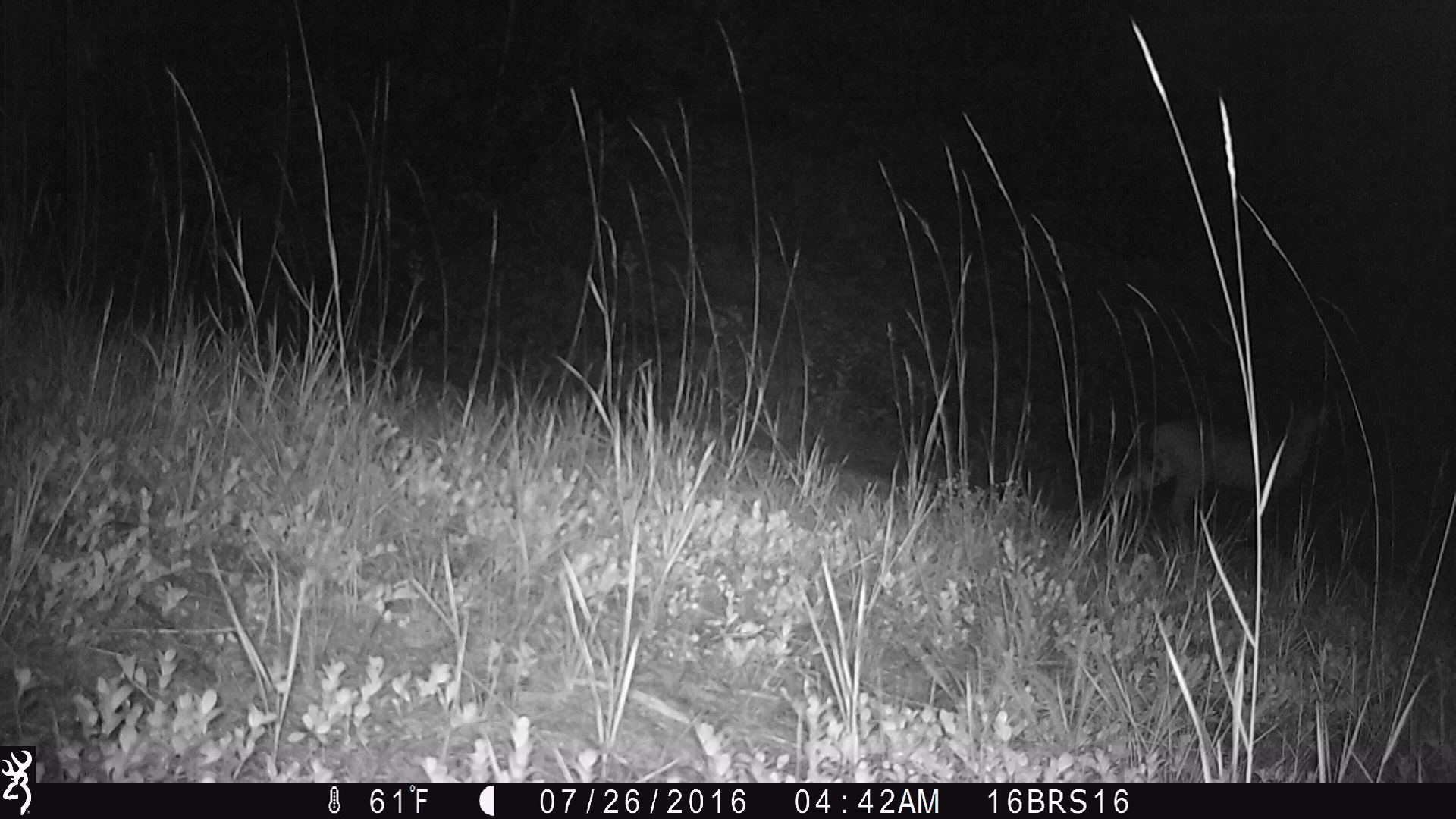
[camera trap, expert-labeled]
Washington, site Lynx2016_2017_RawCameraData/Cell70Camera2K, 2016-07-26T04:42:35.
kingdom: Animalia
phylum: Chordata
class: Mammalia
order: Carnivora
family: Felidae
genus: Lynx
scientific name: Lynx rufus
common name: bobcat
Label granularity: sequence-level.